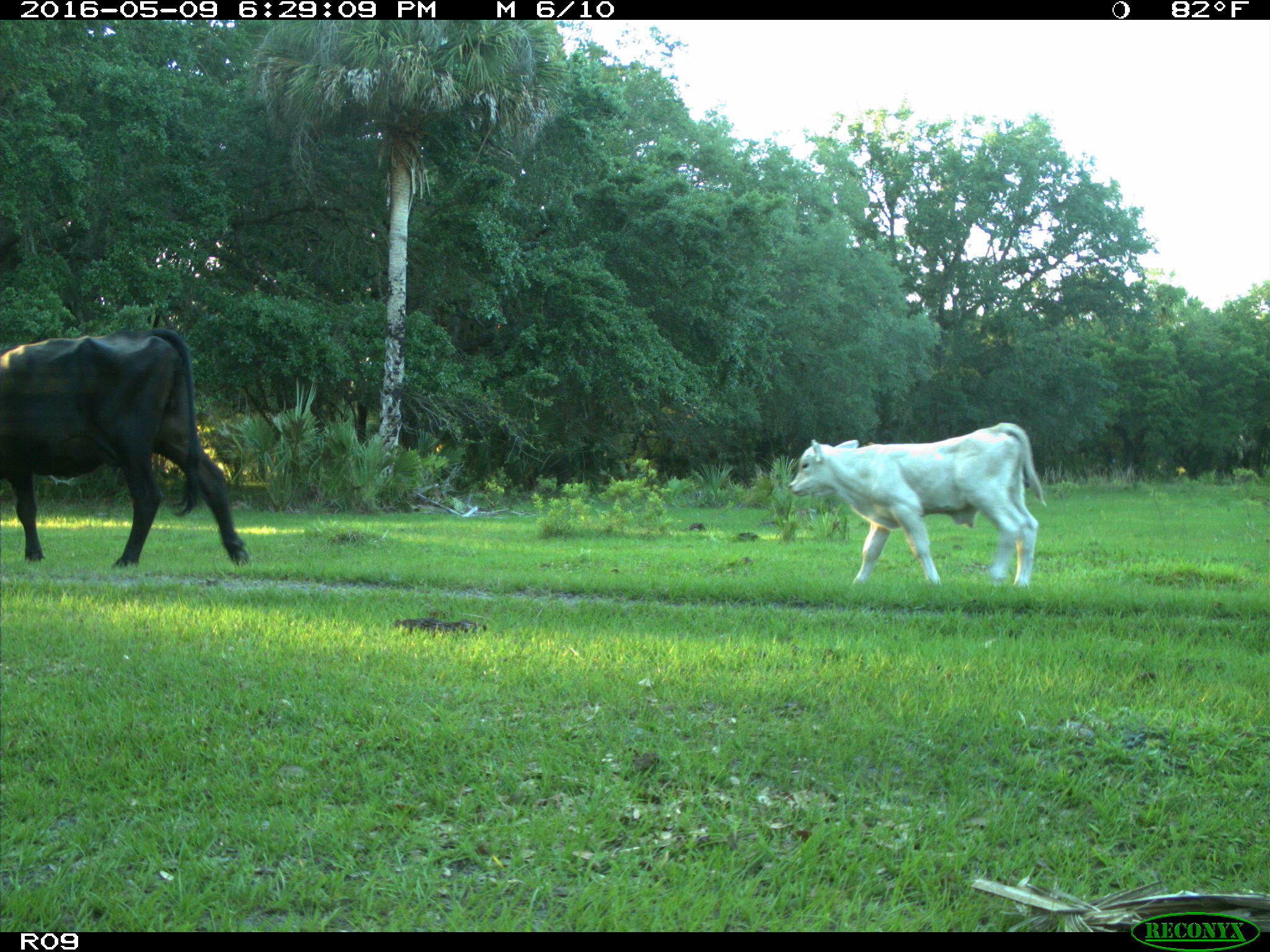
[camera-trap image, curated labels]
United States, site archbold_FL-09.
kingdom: Animalia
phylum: Chordata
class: Mammalia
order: Artiodactyla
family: Bovidae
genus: Bos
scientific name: Bos taurus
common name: domestic cow